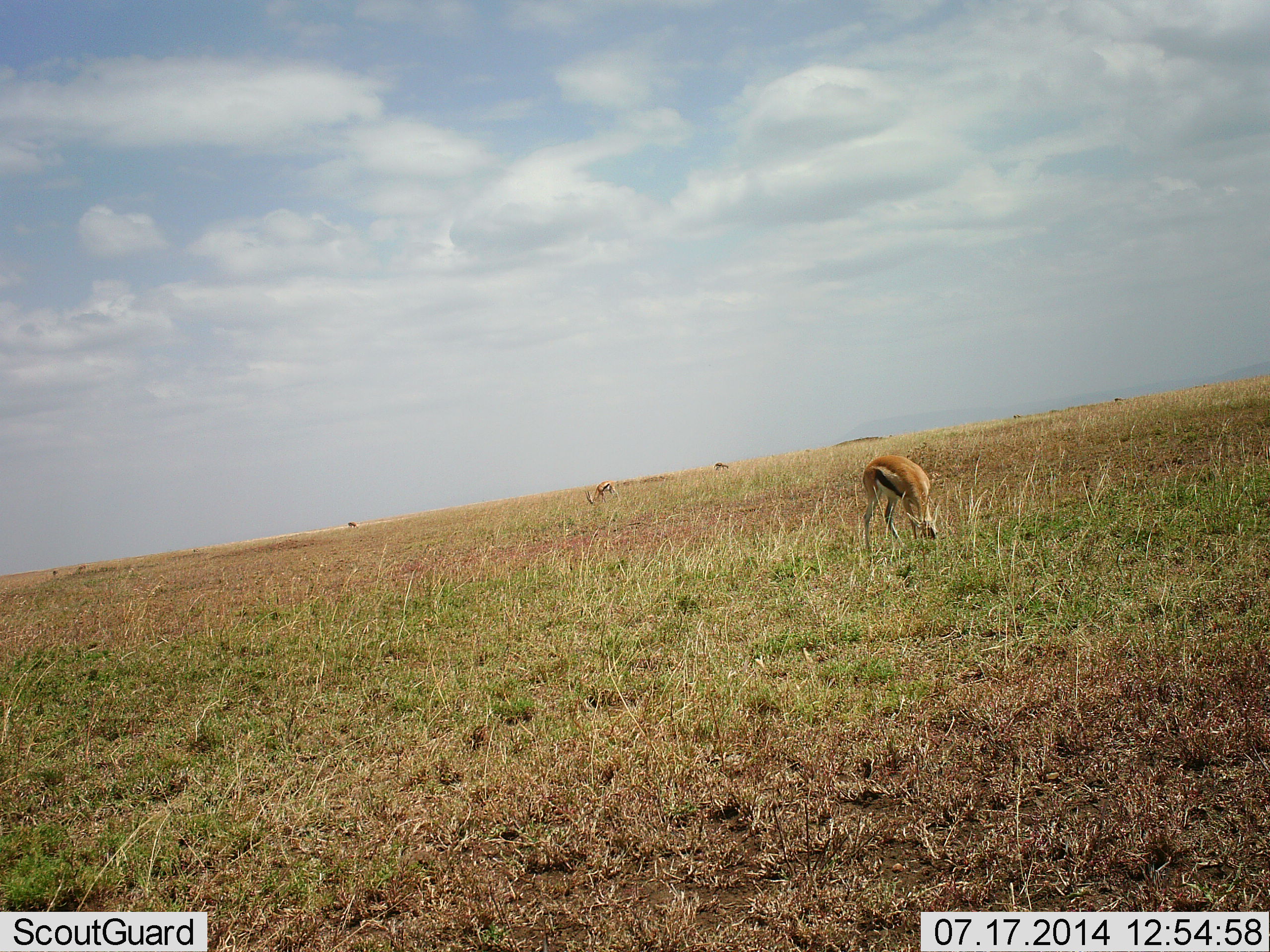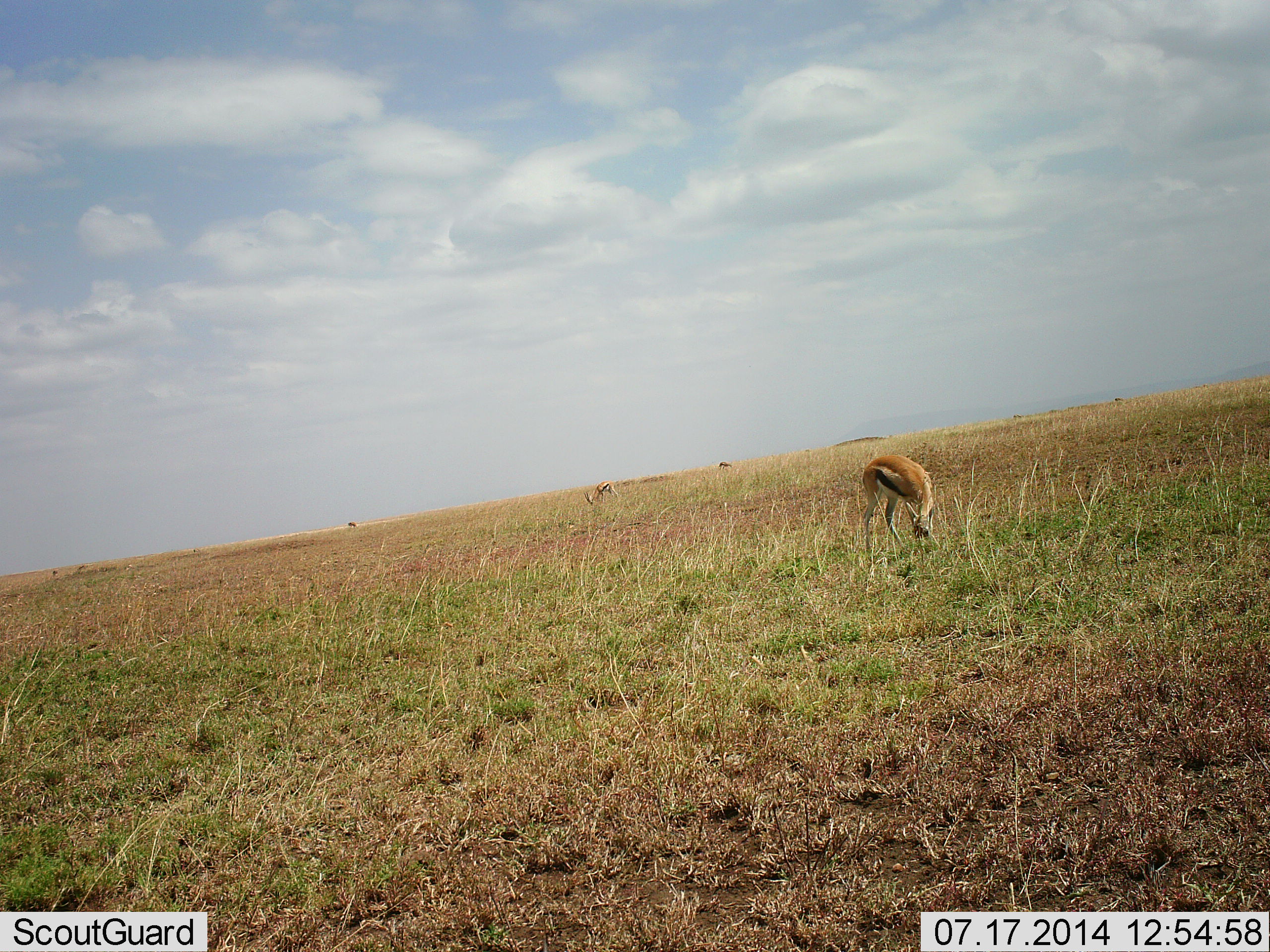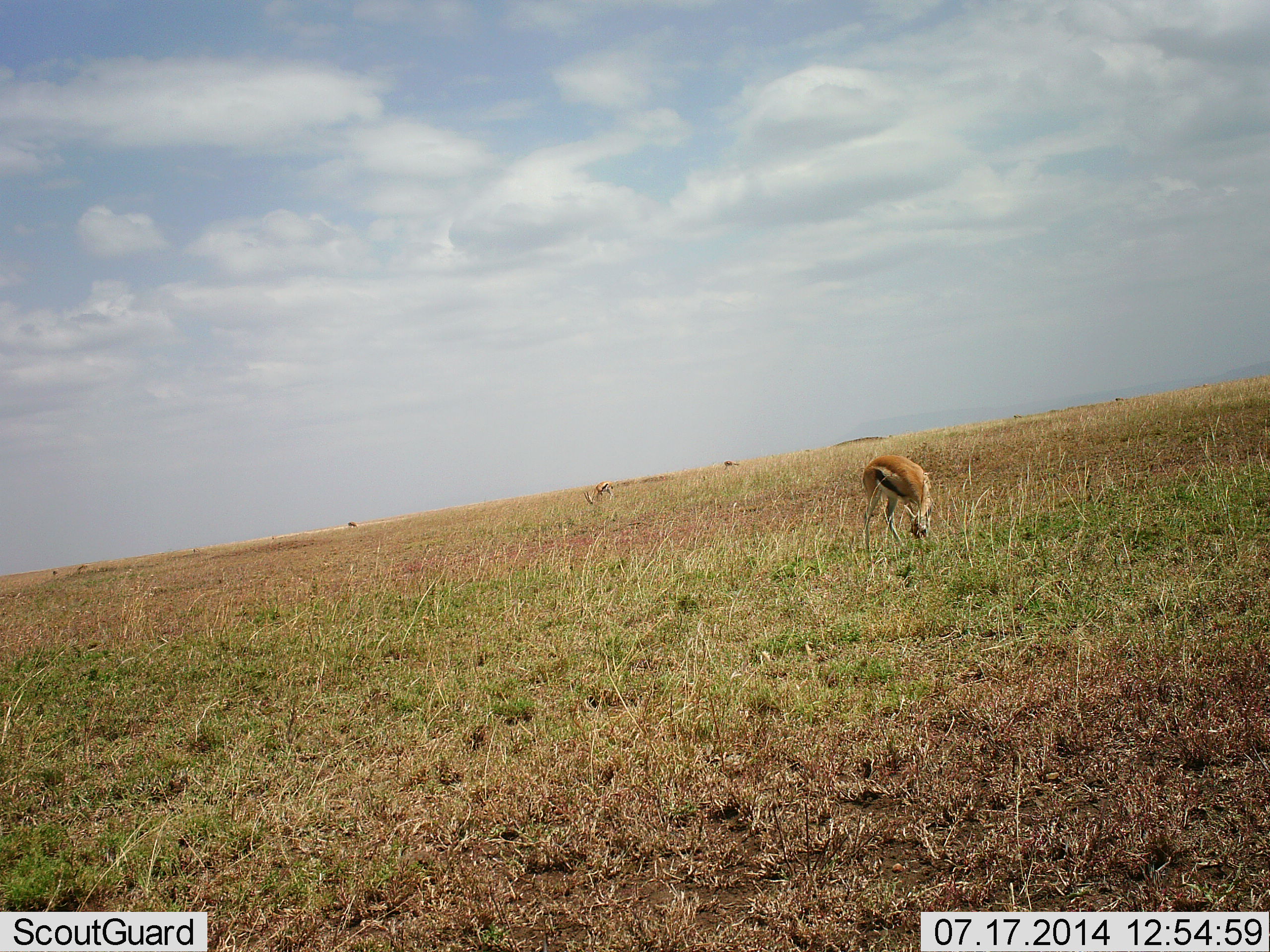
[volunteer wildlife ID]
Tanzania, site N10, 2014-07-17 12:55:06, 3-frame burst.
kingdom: Animalia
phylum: Chordata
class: Mammalia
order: Artiodactyla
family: Bovidae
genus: Eudorcas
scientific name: Eudorcas thomsonii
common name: thomson's gazelle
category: gazellethomsons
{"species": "gazellethomsons (thomson's gazelle) (Eudorcas thomsonii)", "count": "2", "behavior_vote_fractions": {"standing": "40%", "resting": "0%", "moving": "10%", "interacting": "0%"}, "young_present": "0%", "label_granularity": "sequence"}